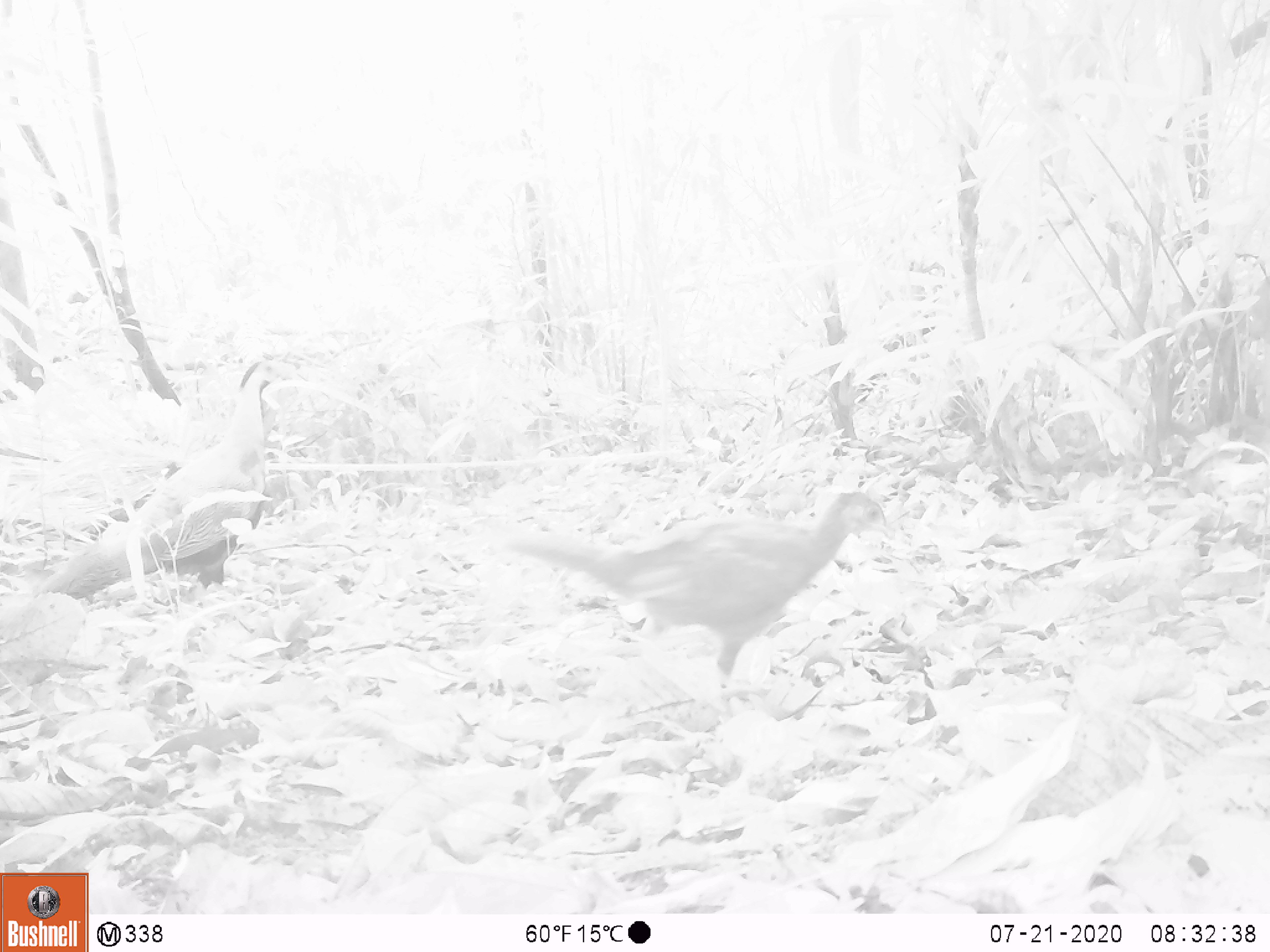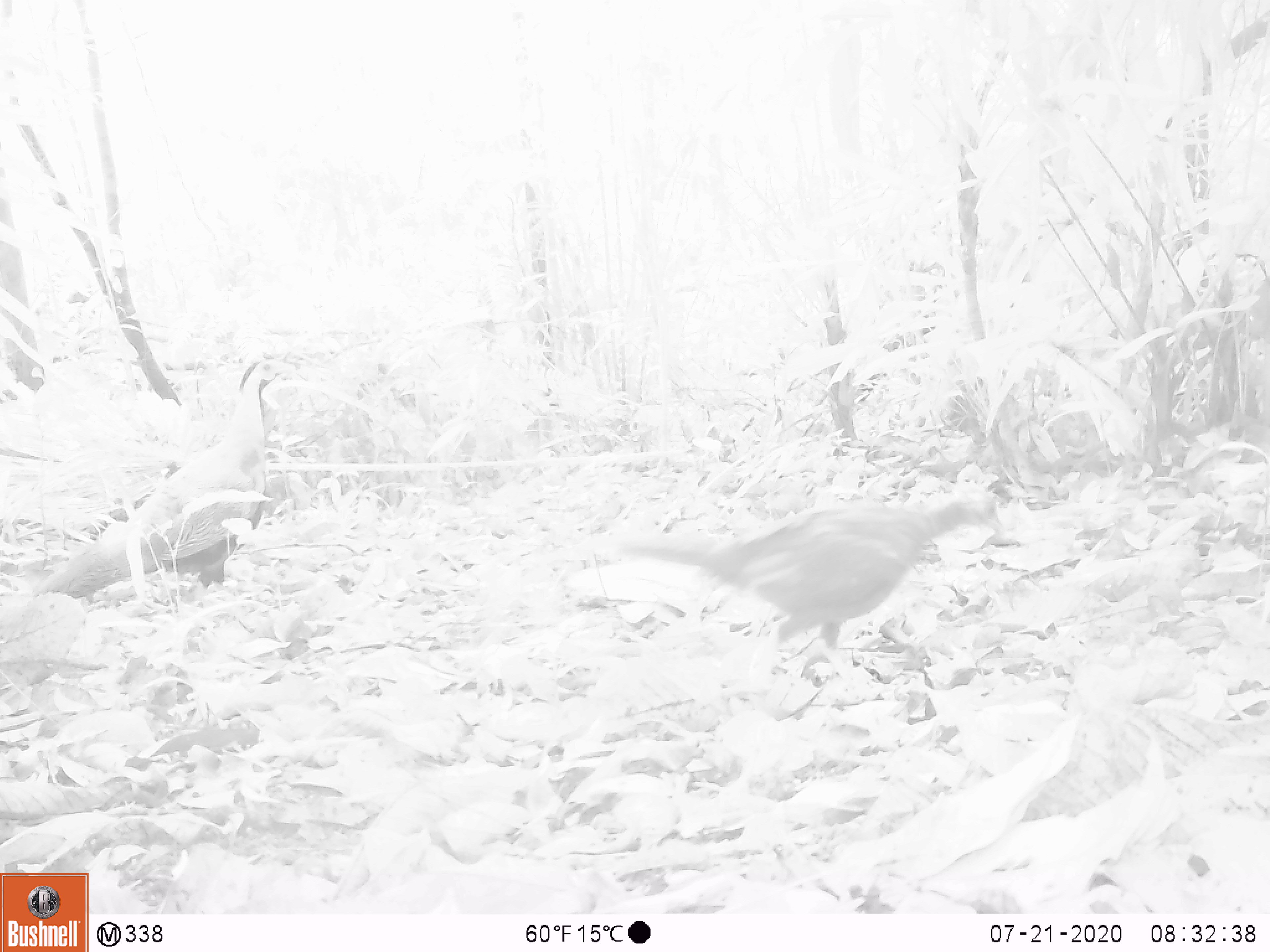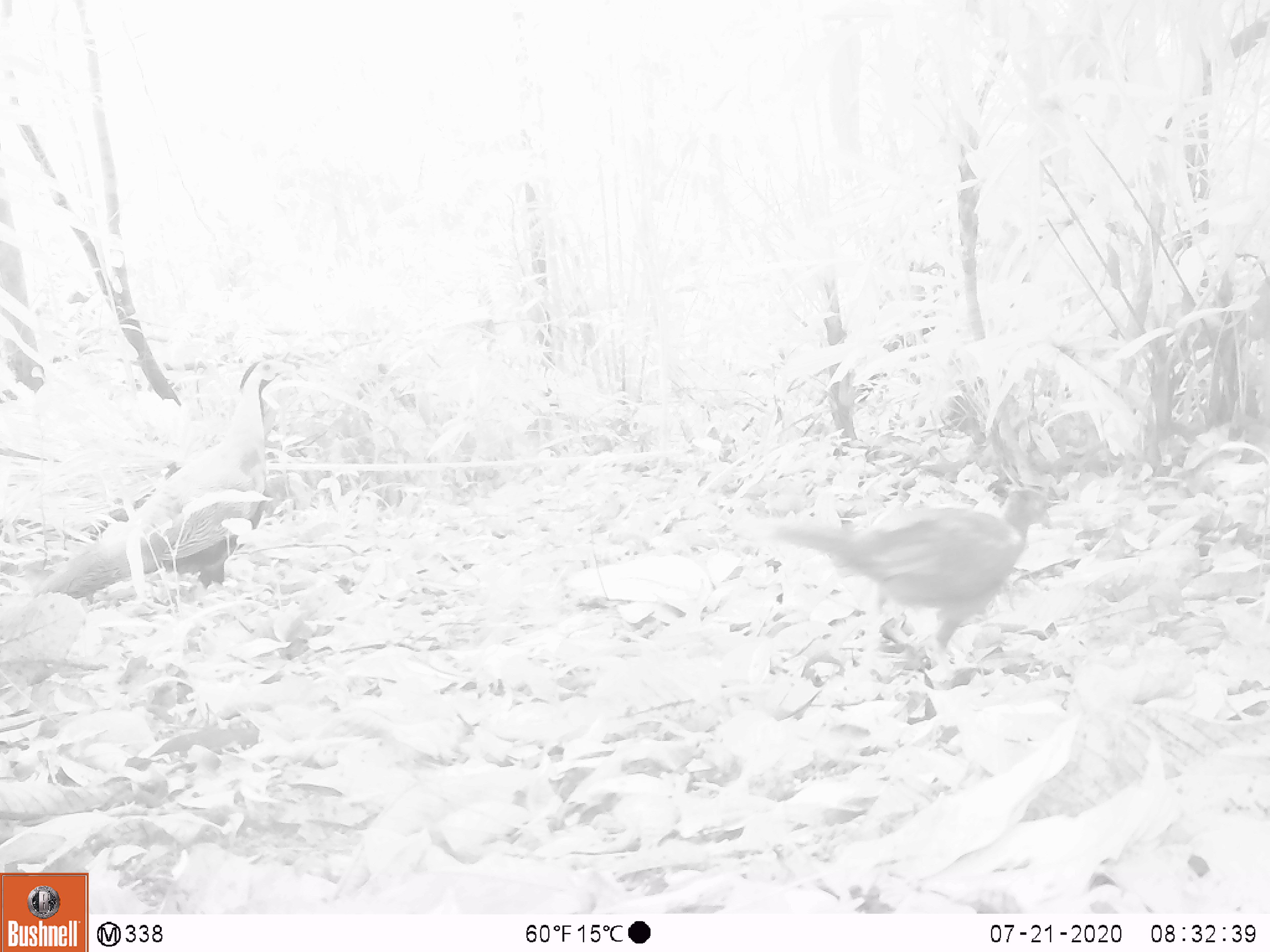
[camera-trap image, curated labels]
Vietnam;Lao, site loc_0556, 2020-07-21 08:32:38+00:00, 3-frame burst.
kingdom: Animalia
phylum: Chordata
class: Aves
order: Galliformes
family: Phasianidae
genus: Lophura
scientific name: Lophura nycthemera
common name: silver pheasant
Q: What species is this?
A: Silver pheasant (Lophura nycthemera).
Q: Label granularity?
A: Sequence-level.